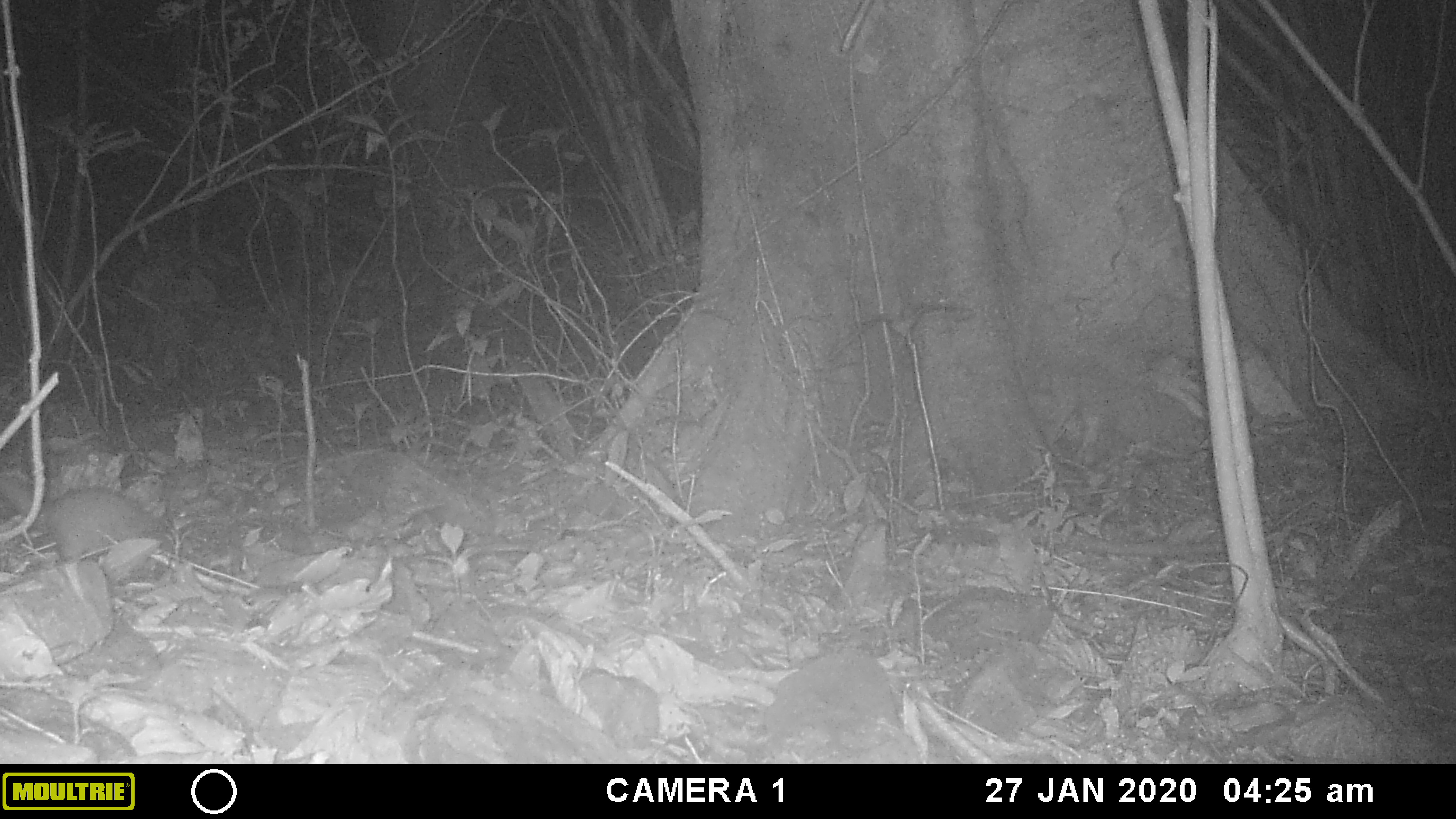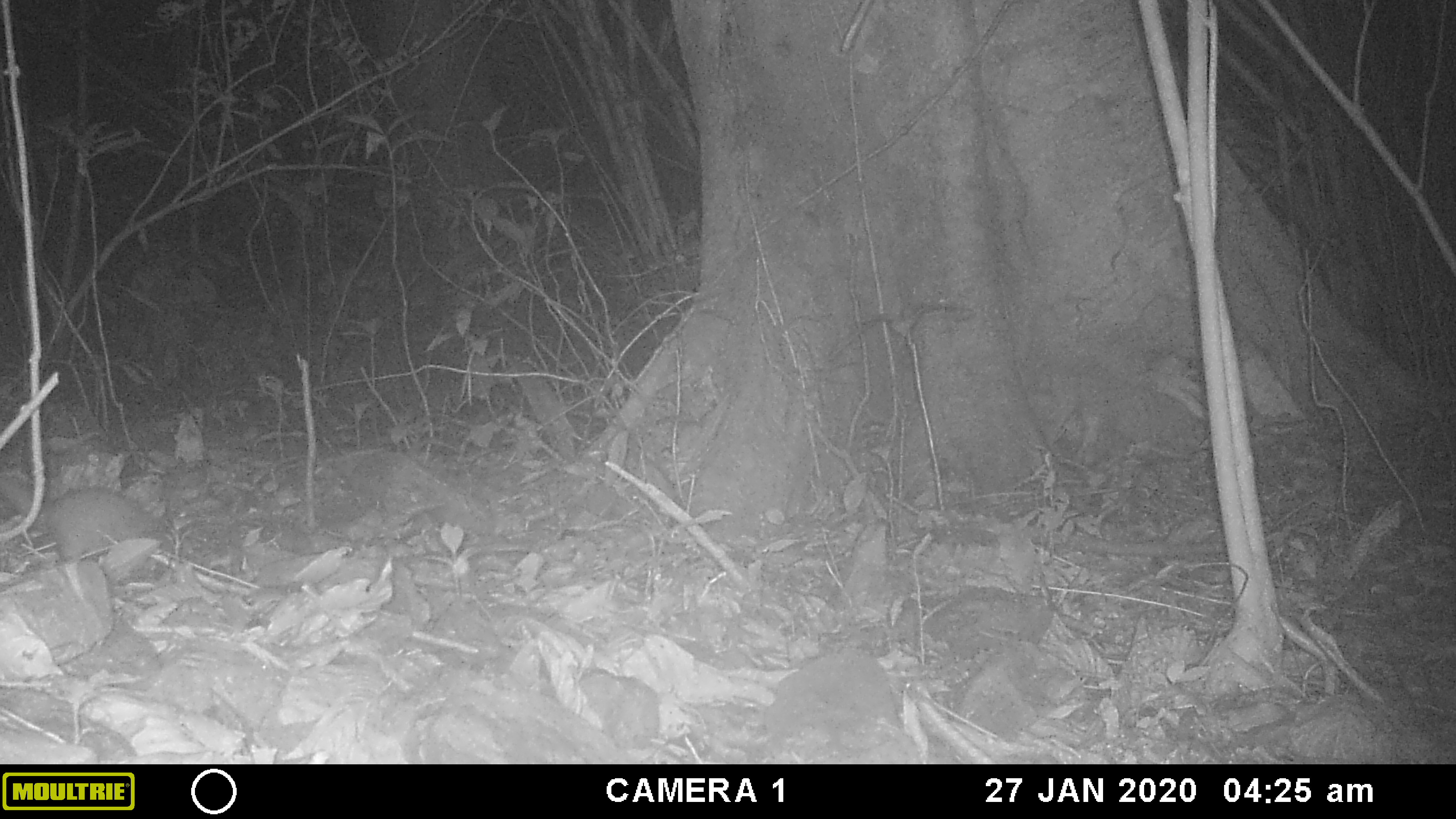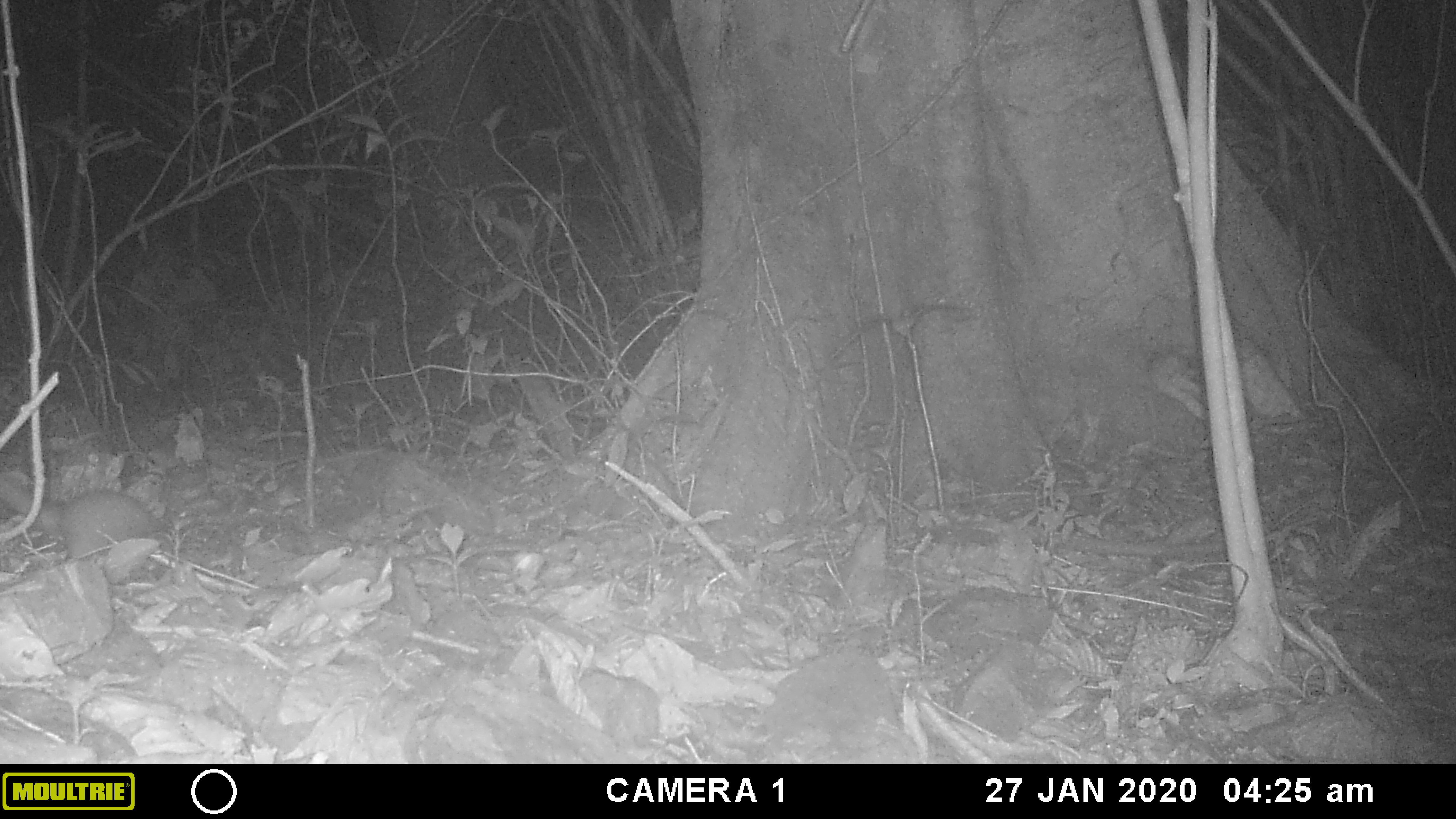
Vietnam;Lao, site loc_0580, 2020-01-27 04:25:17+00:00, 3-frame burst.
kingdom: Animalia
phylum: Arthropoda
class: Insecta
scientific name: Insecta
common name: insect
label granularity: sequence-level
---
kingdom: Animalia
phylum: Chordata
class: Mammalia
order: Rodentia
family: Muridae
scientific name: Muridae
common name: old-world mice and rats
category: unidentified murid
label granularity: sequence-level